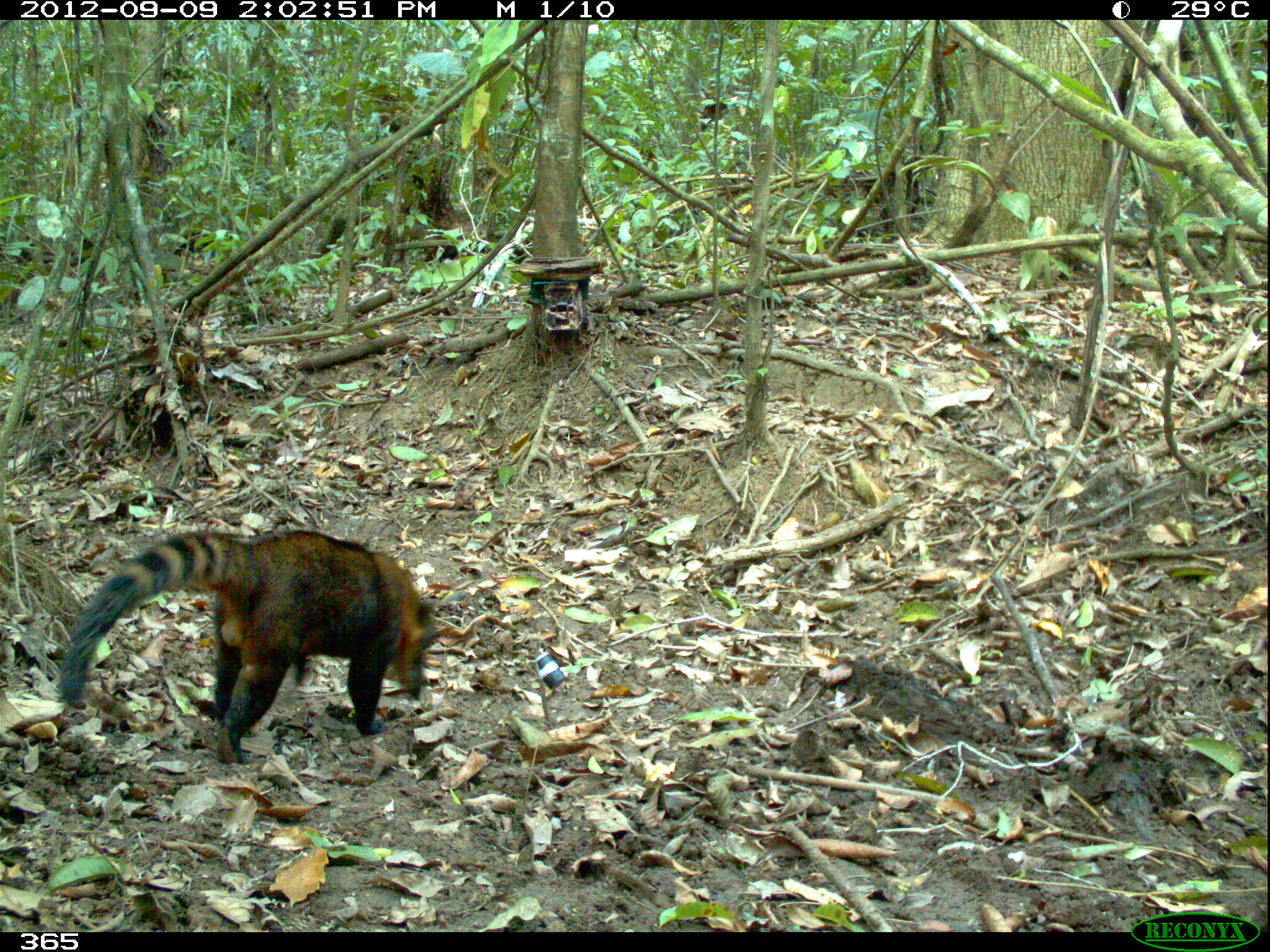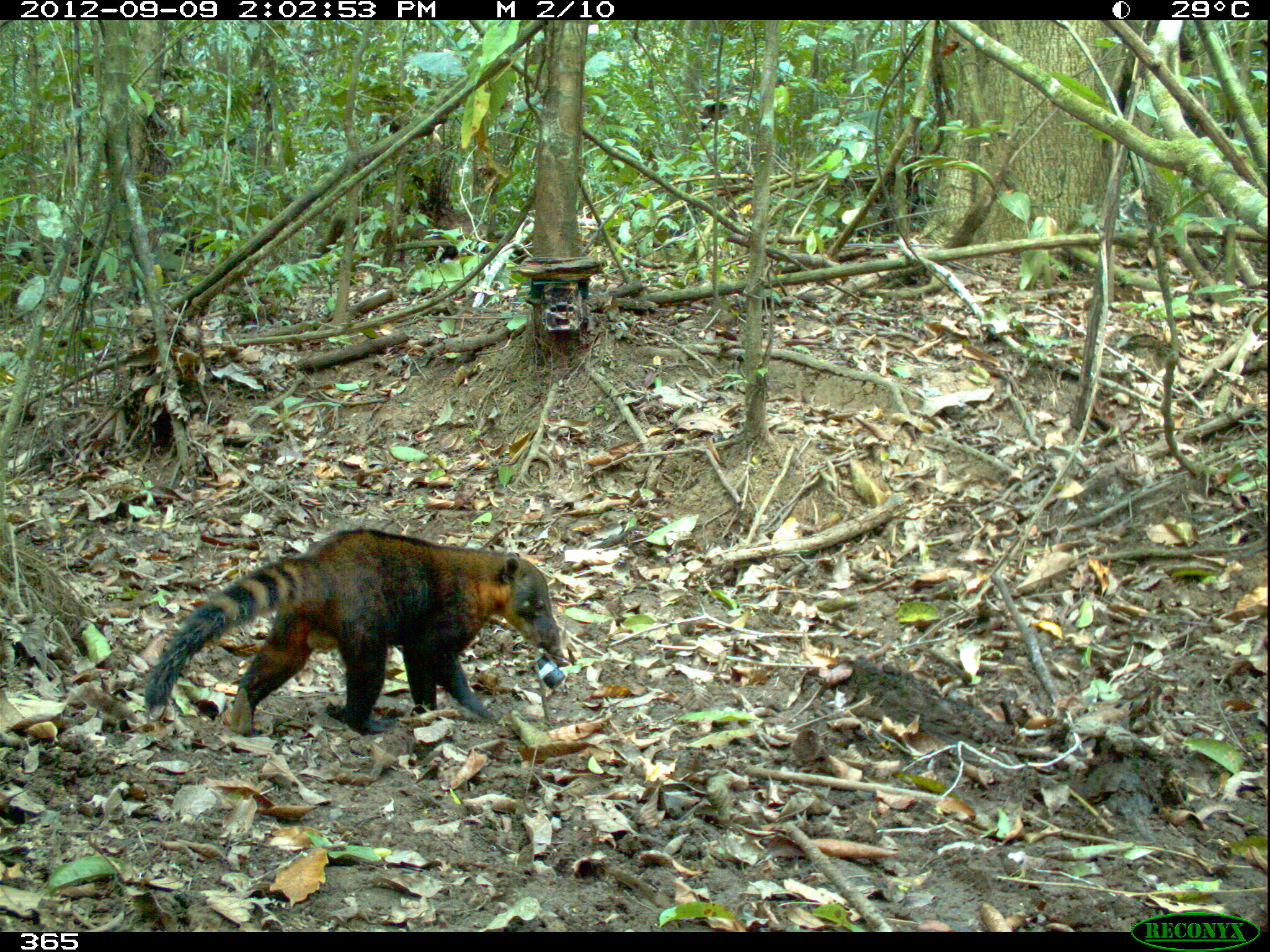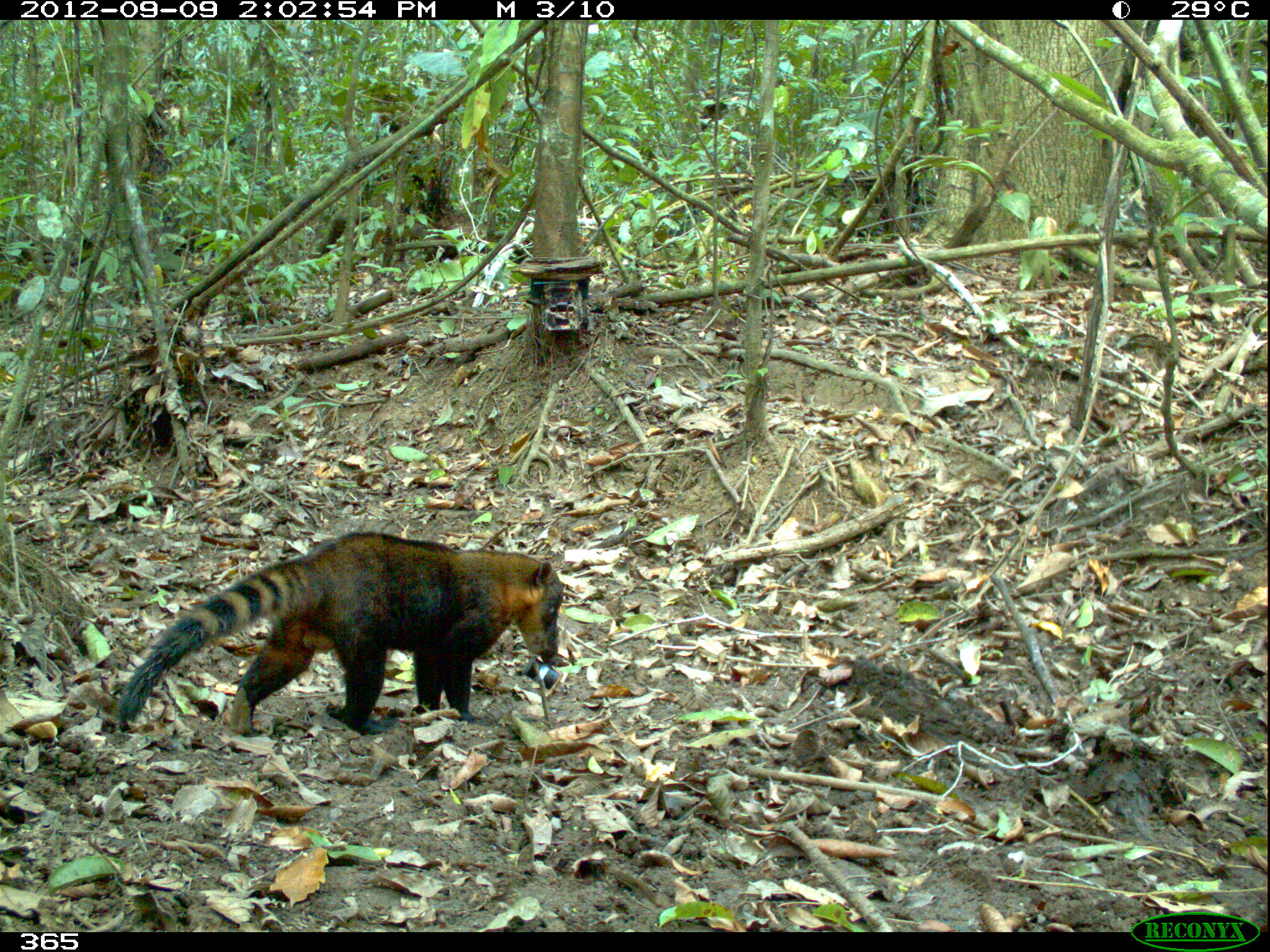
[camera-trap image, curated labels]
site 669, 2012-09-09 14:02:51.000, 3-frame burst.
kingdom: Animalia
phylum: Chordata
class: Mammalia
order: Carnivora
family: Procyonidae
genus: Nasua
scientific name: Nasua nasua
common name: south american coati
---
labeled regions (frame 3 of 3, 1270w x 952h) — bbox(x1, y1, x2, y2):
nasua nasua: bbox(117, 532, 563, 728)